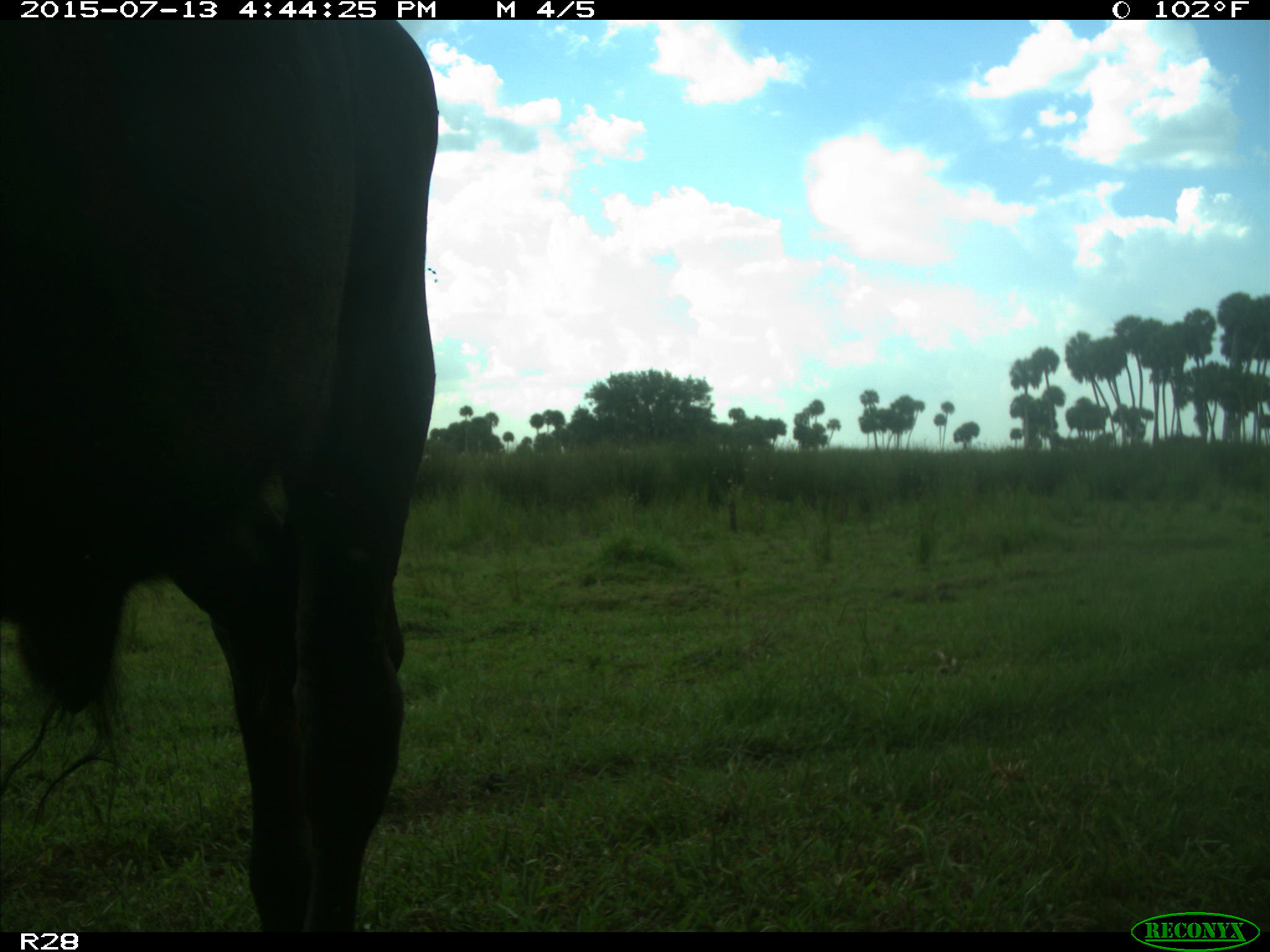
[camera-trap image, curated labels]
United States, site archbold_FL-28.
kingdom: Animalia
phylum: Chordata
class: Mammalia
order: Artiodactyla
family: Bovidae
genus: Bos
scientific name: Bos taurus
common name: domestic cow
Bos taurus (domestic cow).